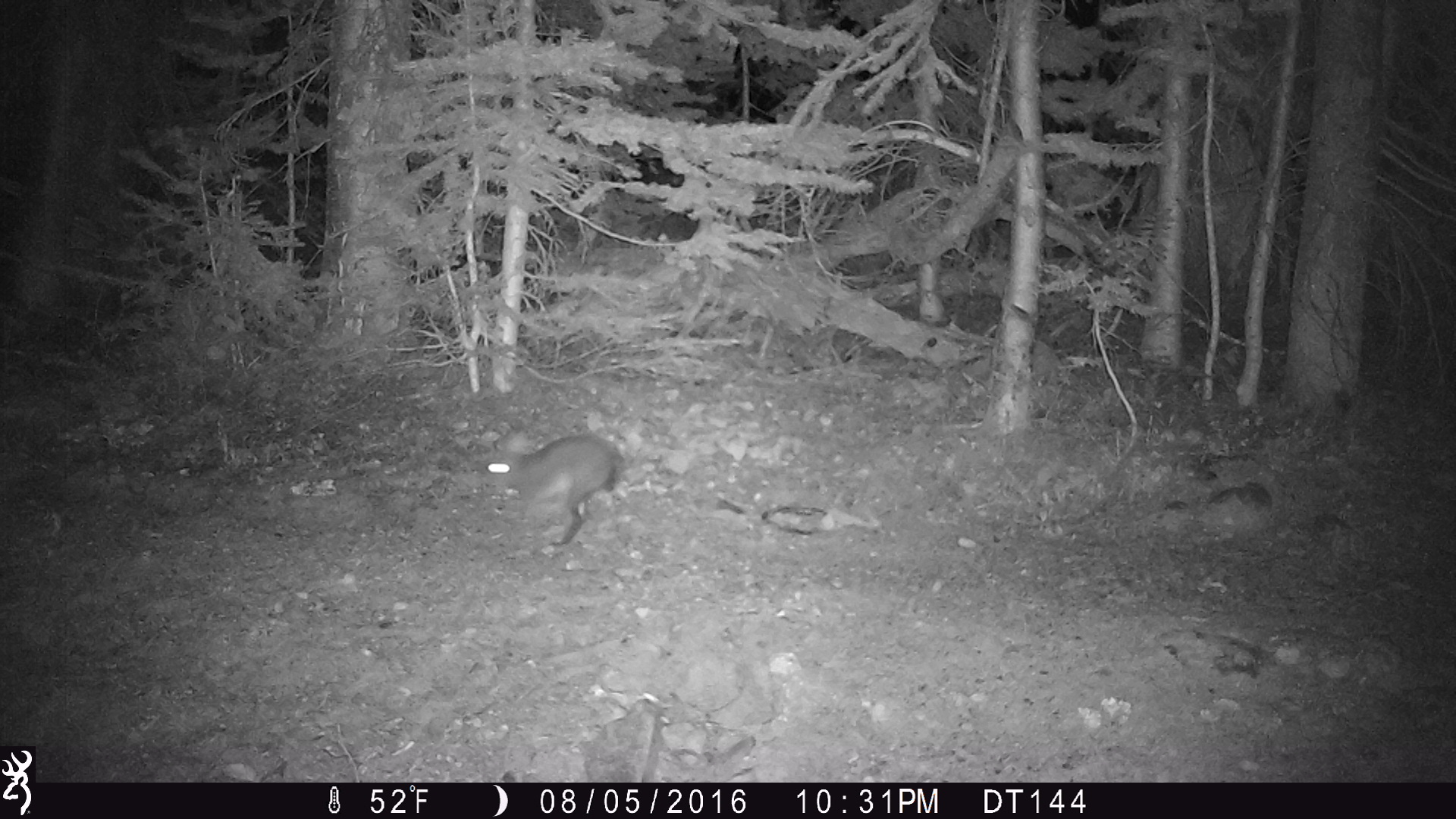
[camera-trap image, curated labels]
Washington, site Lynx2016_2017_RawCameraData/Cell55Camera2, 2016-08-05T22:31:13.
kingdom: Animalia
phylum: Chordata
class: Mammalia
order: Lagomorpha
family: Leporidae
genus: Lepus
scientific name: Lepus americanus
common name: snowshoe hare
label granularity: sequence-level